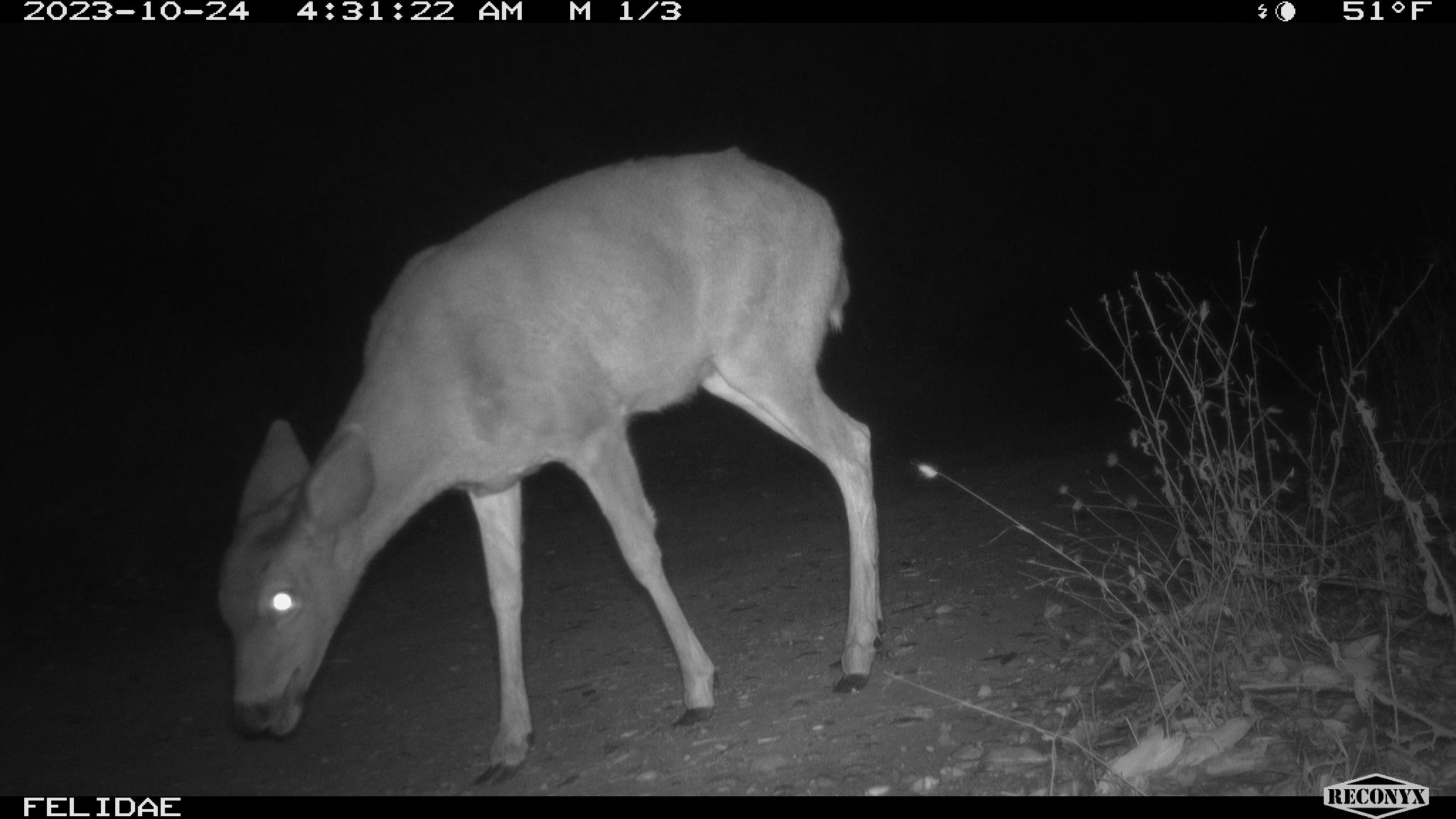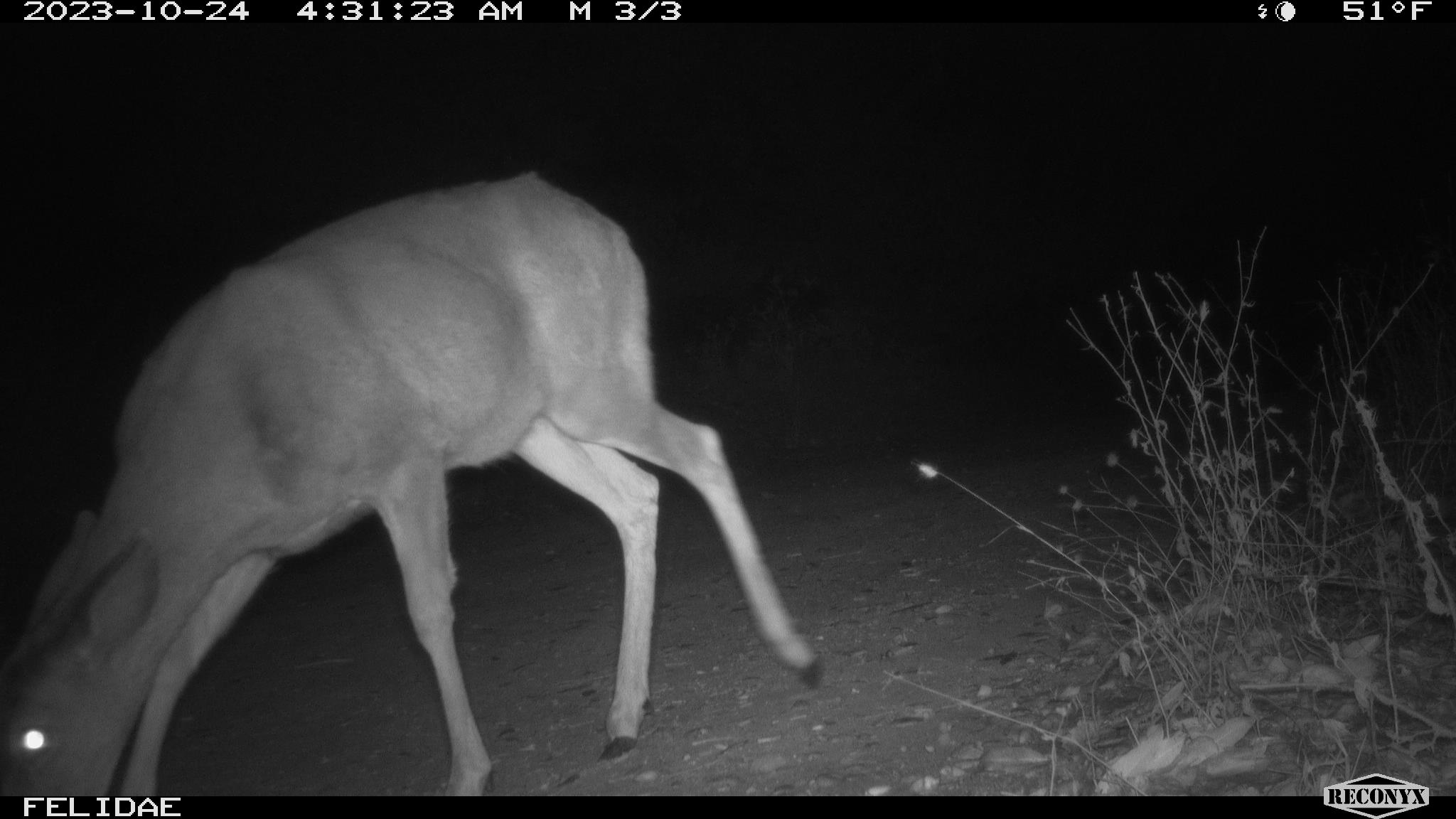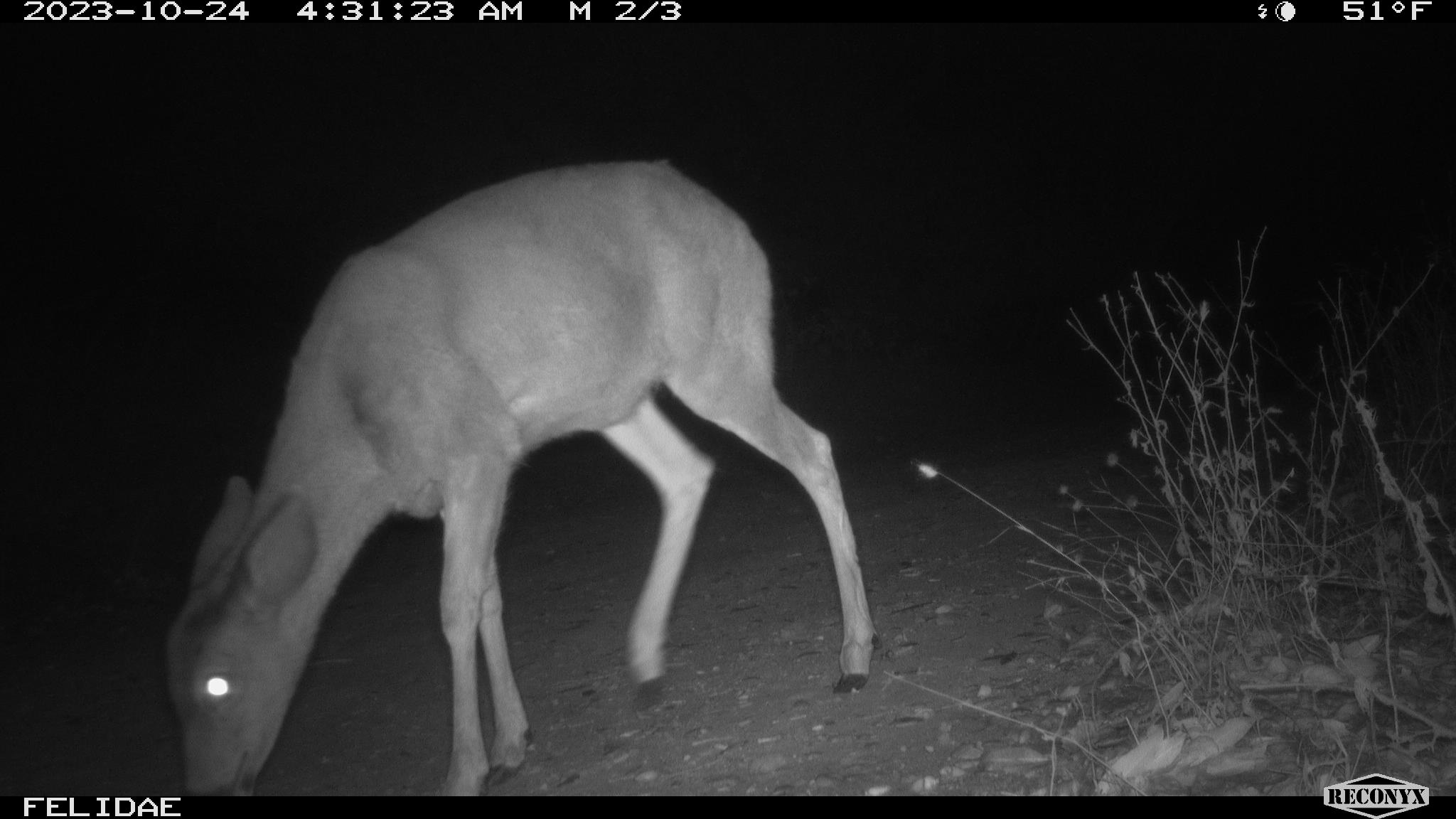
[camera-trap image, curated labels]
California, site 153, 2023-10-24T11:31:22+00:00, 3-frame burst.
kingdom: Animalia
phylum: Chordata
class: Mammalia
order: Artiodactyla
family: Cervidae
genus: Odocoileus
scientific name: Odocoileus hemionus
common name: mule deer